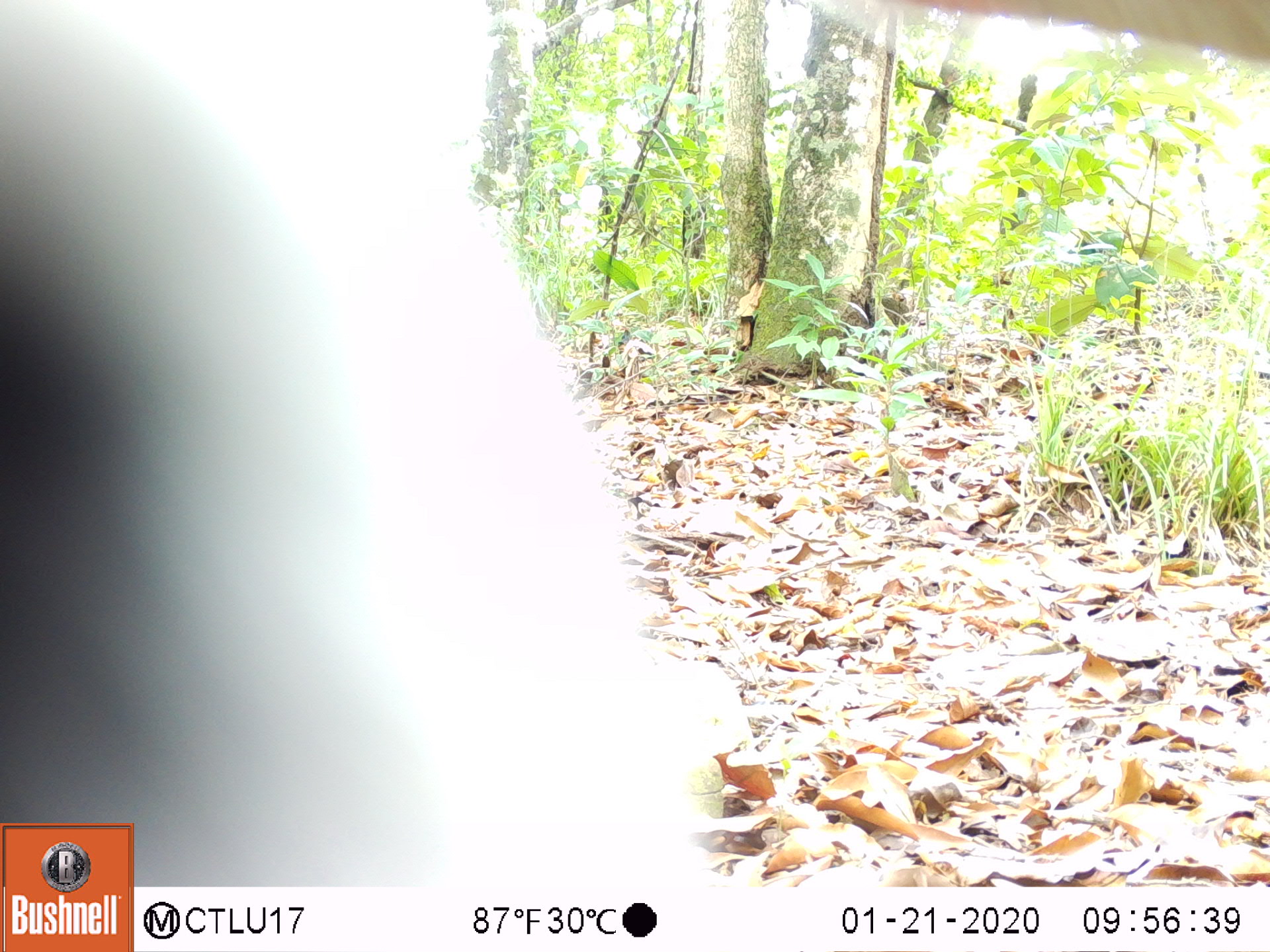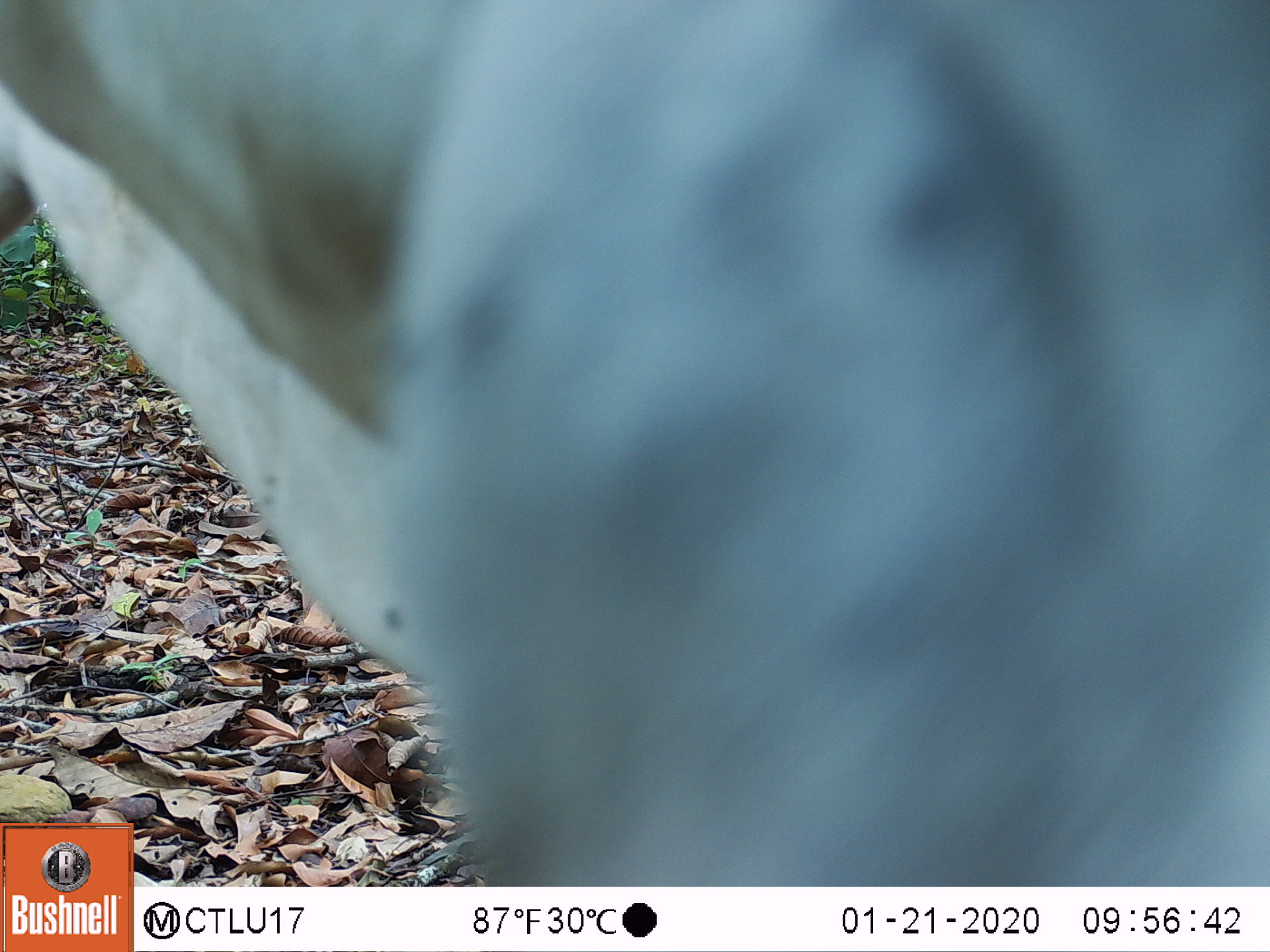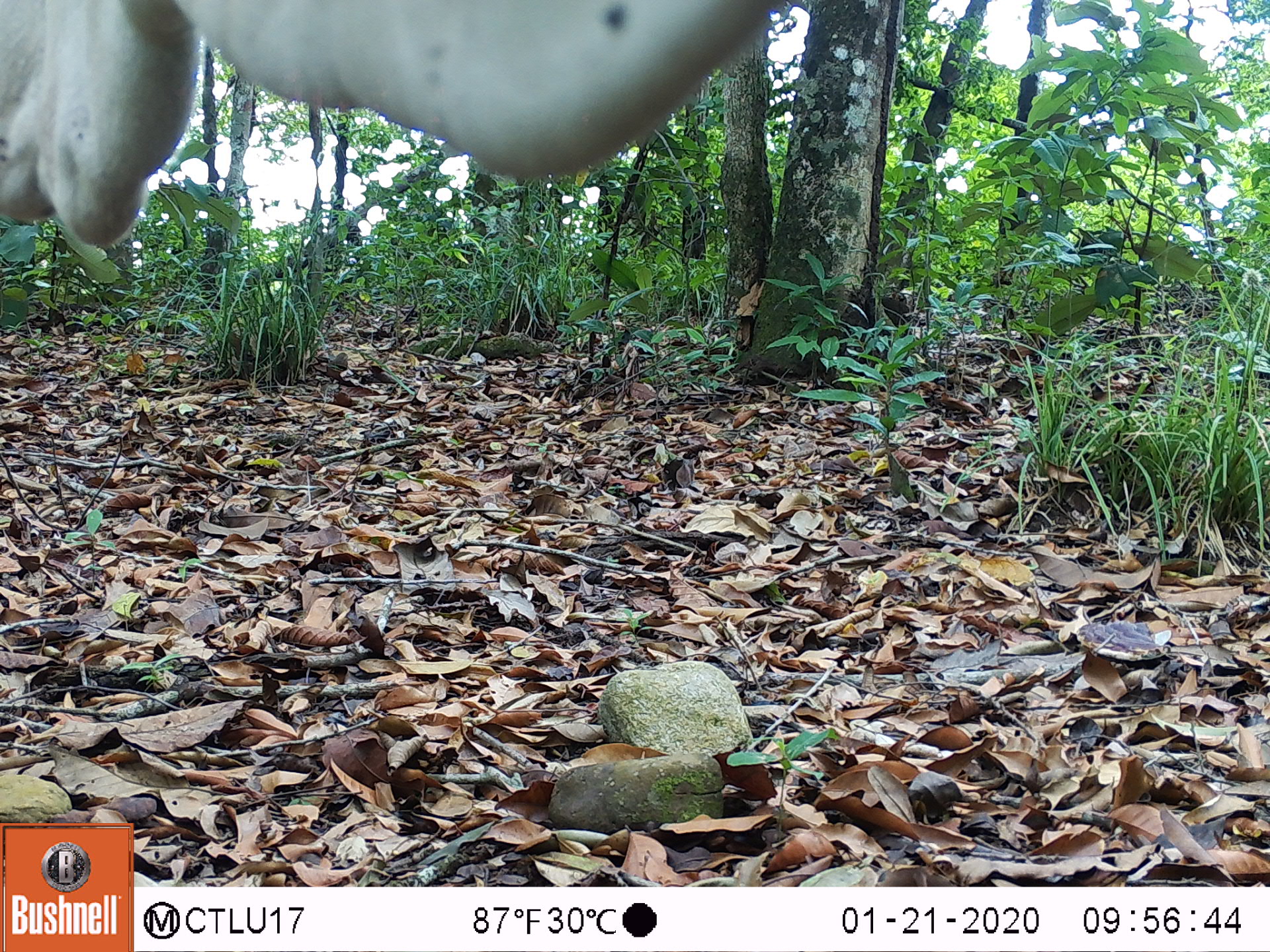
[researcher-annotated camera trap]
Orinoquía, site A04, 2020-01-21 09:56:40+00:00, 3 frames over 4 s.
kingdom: Animalia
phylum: Chordata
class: Mammalia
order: Artiodactyla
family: Bovidae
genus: Bos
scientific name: Bos taurus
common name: cow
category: cattle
Cattle (cow) (Bos taurus).